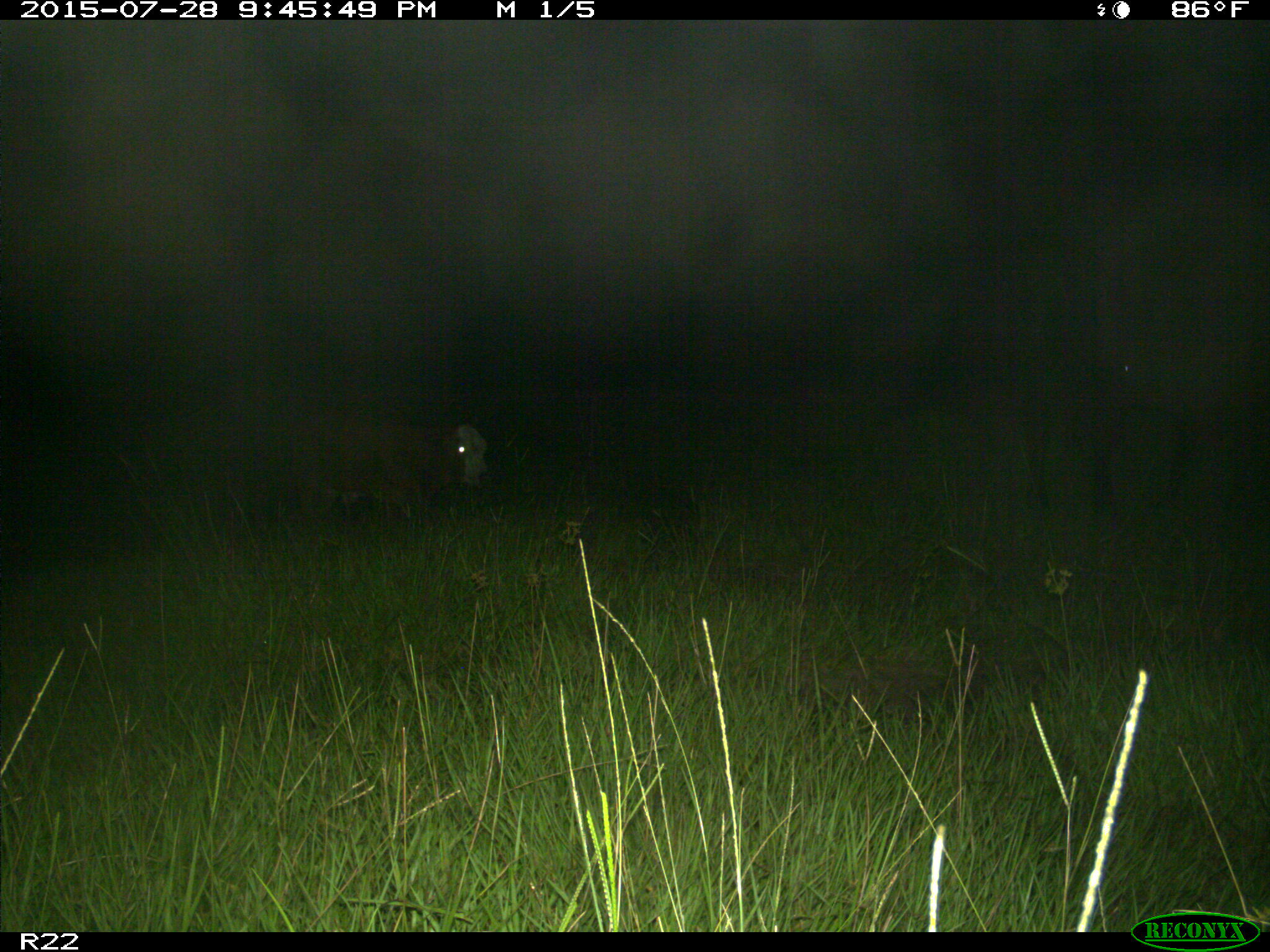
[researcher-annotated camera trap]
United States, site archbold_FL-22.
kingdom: Animalia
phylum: Chordata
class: Mammalia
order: Artiodactyla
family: Bovidae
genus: Bos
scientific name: Bos taurus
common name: domestic cow